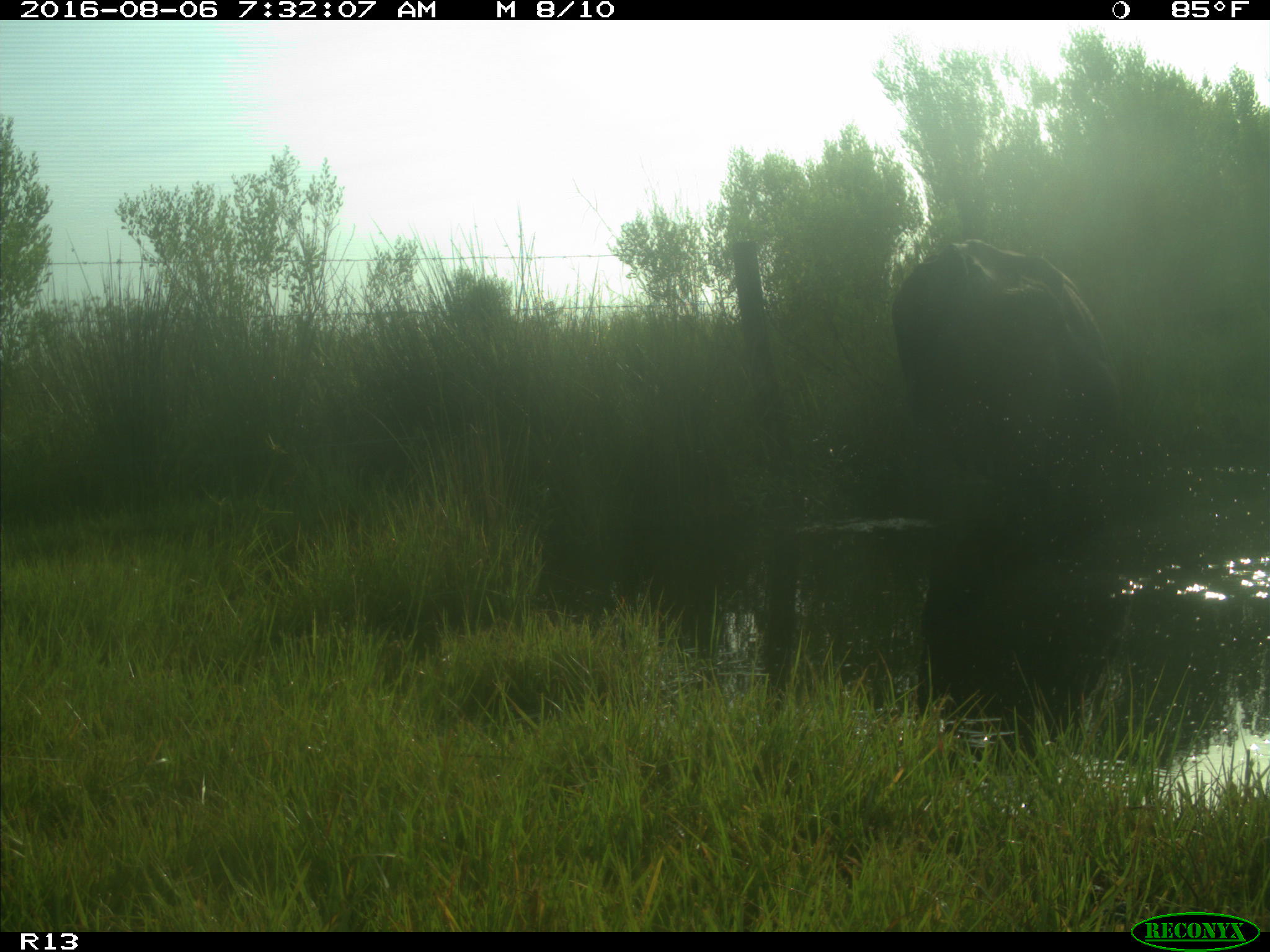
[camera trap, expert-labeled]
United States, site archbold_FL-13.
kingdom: Animalia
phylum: Chordata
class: Mammalia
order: Artiodactyla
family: Bovidae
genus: Bos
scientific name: Bos taurus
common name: domestic cow